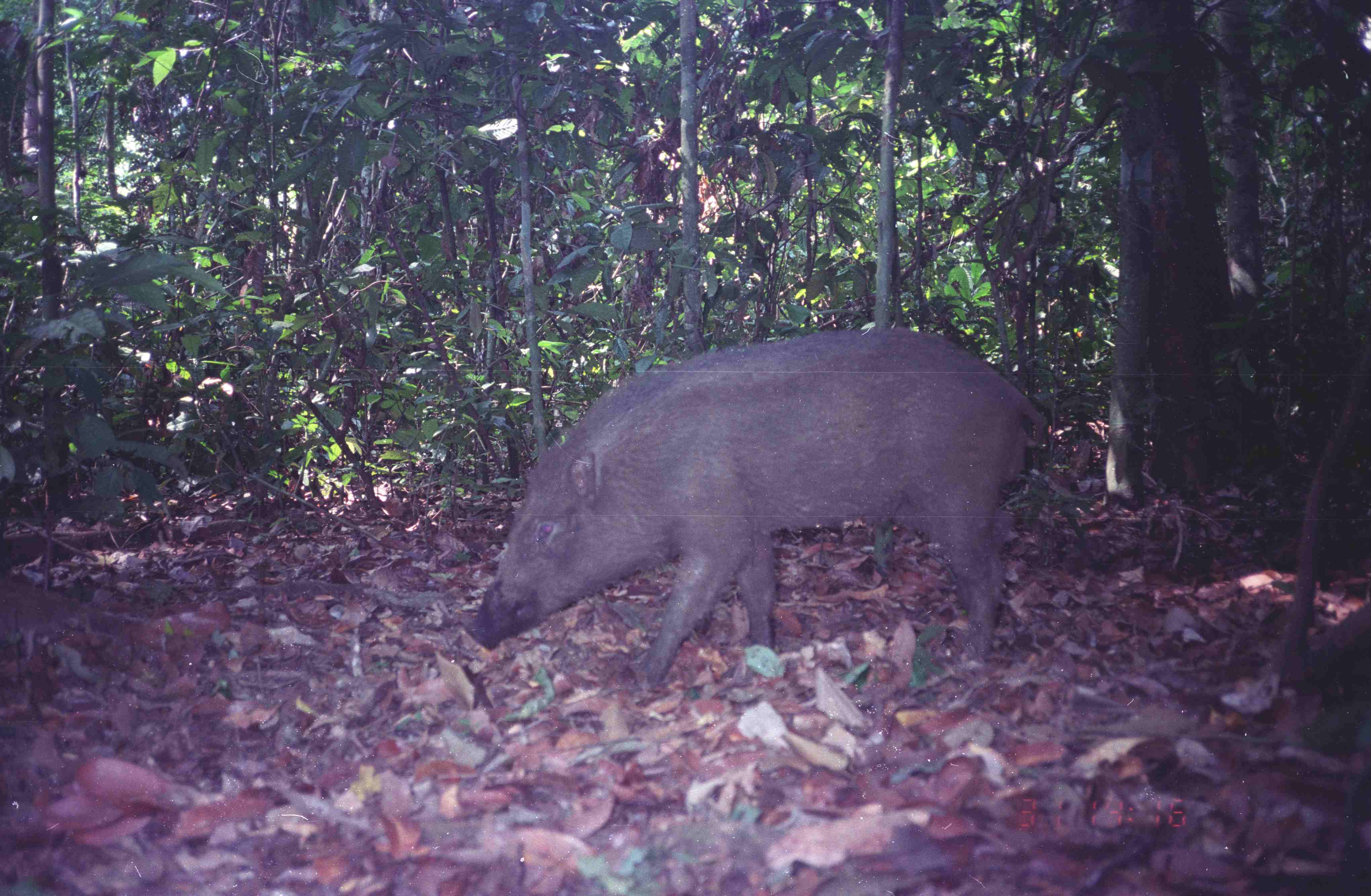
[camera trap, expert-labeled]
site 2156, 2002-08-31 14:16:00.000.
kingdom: Animalia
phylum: Chordata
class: Mammalia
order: Artiodactyla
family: Suidae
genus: Sus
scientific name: Sus scrofa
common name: wild boar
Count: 1.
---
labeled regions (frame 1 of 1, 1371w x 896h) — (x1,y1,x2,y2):
sus scrofa: (463,325,1049,693)